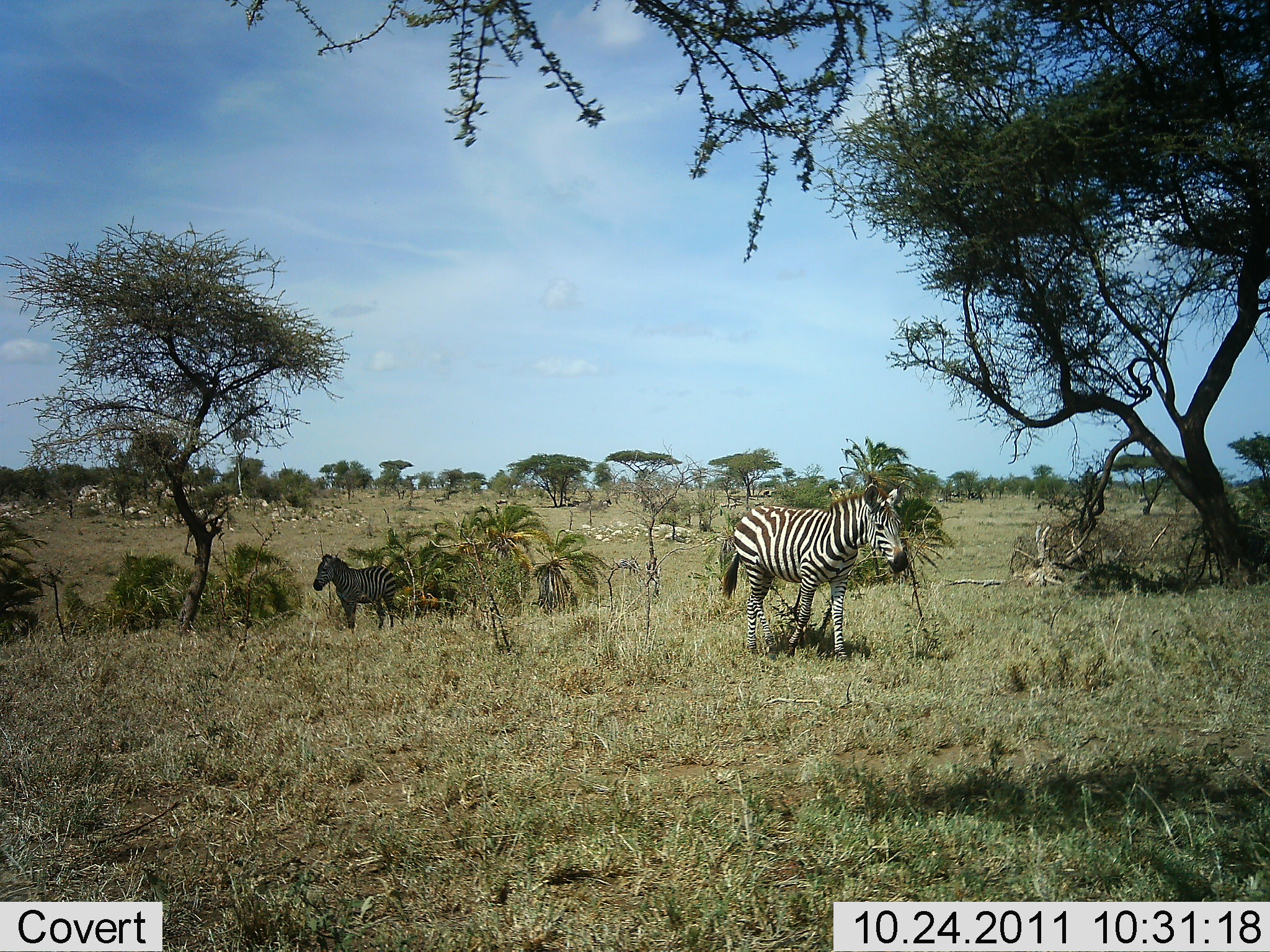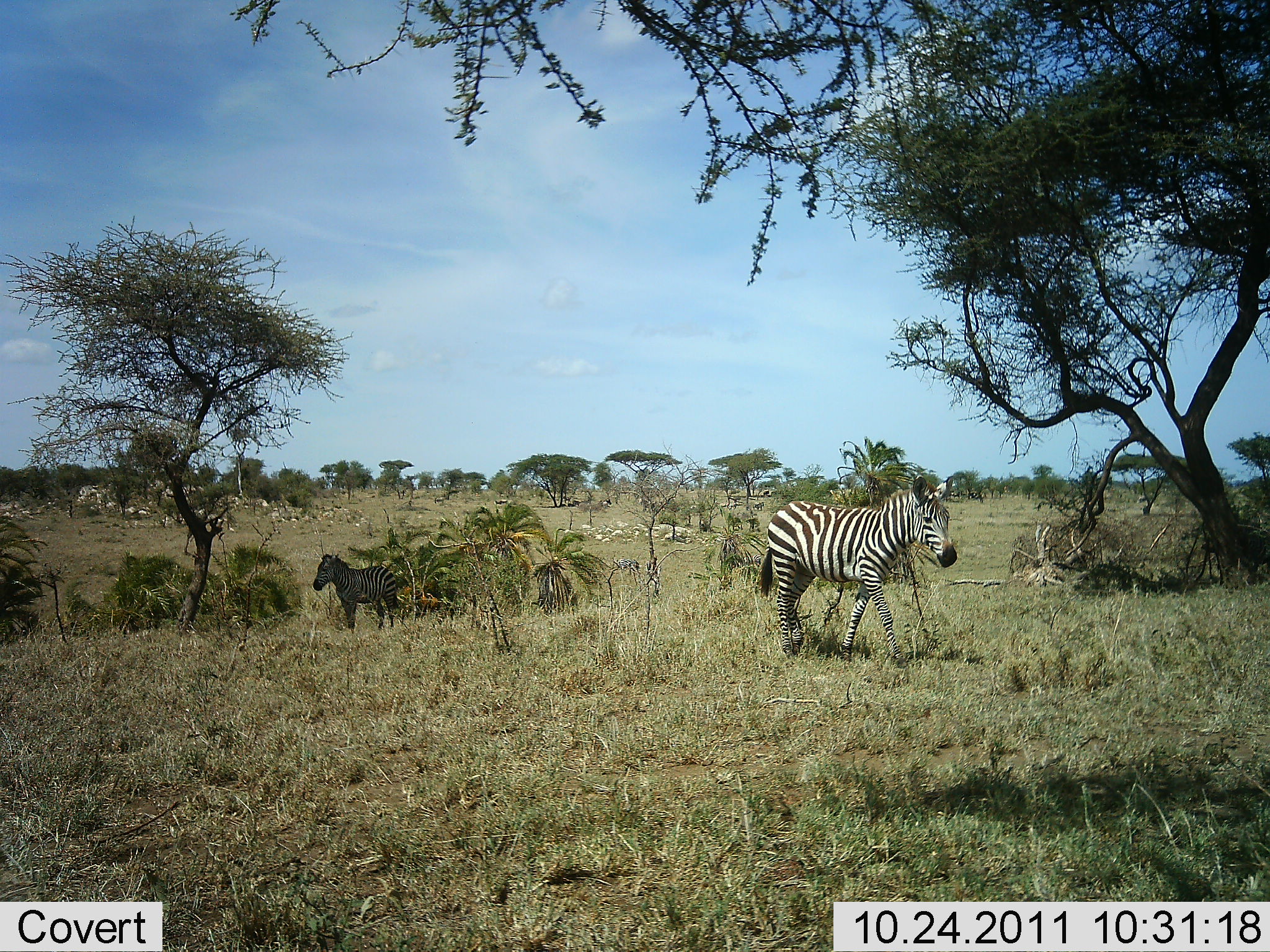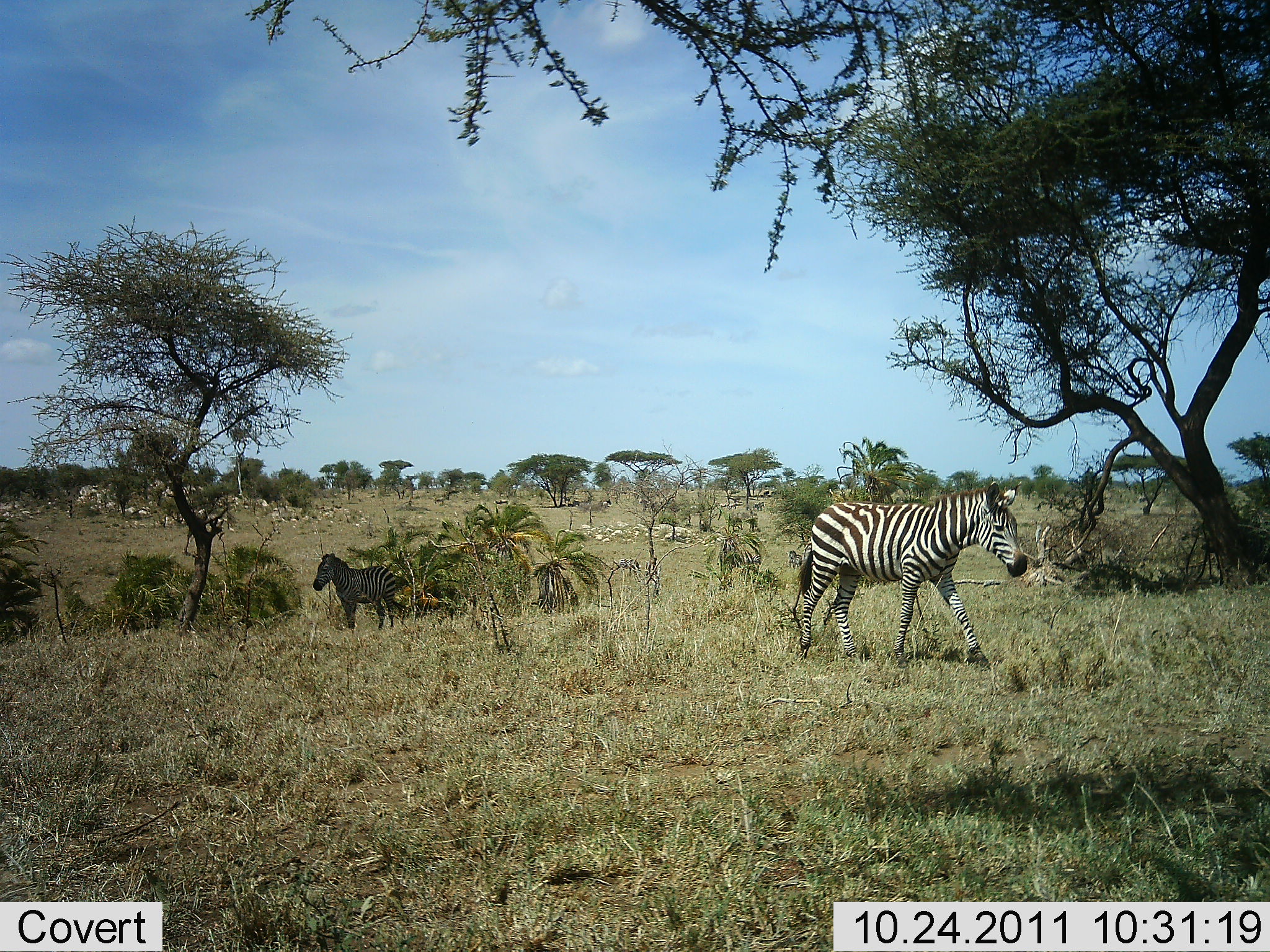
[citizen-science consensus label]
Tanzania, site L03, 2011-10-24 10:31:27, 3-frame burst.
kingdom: Animalia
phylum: Chordata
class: Mammalia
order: Perissodactyla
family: Equidae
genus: Equus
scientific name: Equus quagga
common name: plains zebra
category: zebra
Zebra (plains zebra) (Equus quagga), count 2. Behavior (volunteer vote fractions): standing 70%, resting 0%, moving 80%, interacting 0%. Young present (vote fraction): 0%. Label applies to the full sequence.